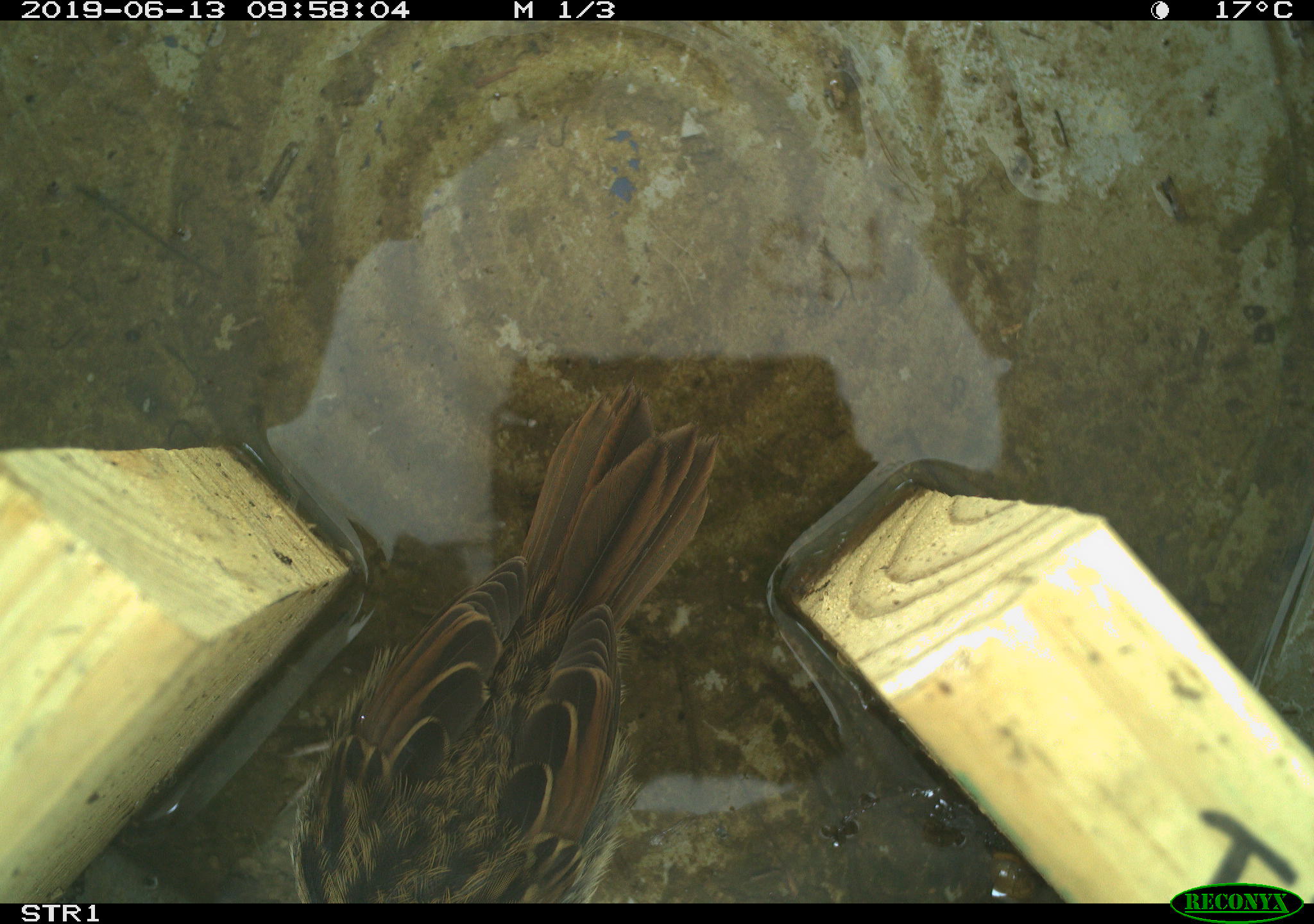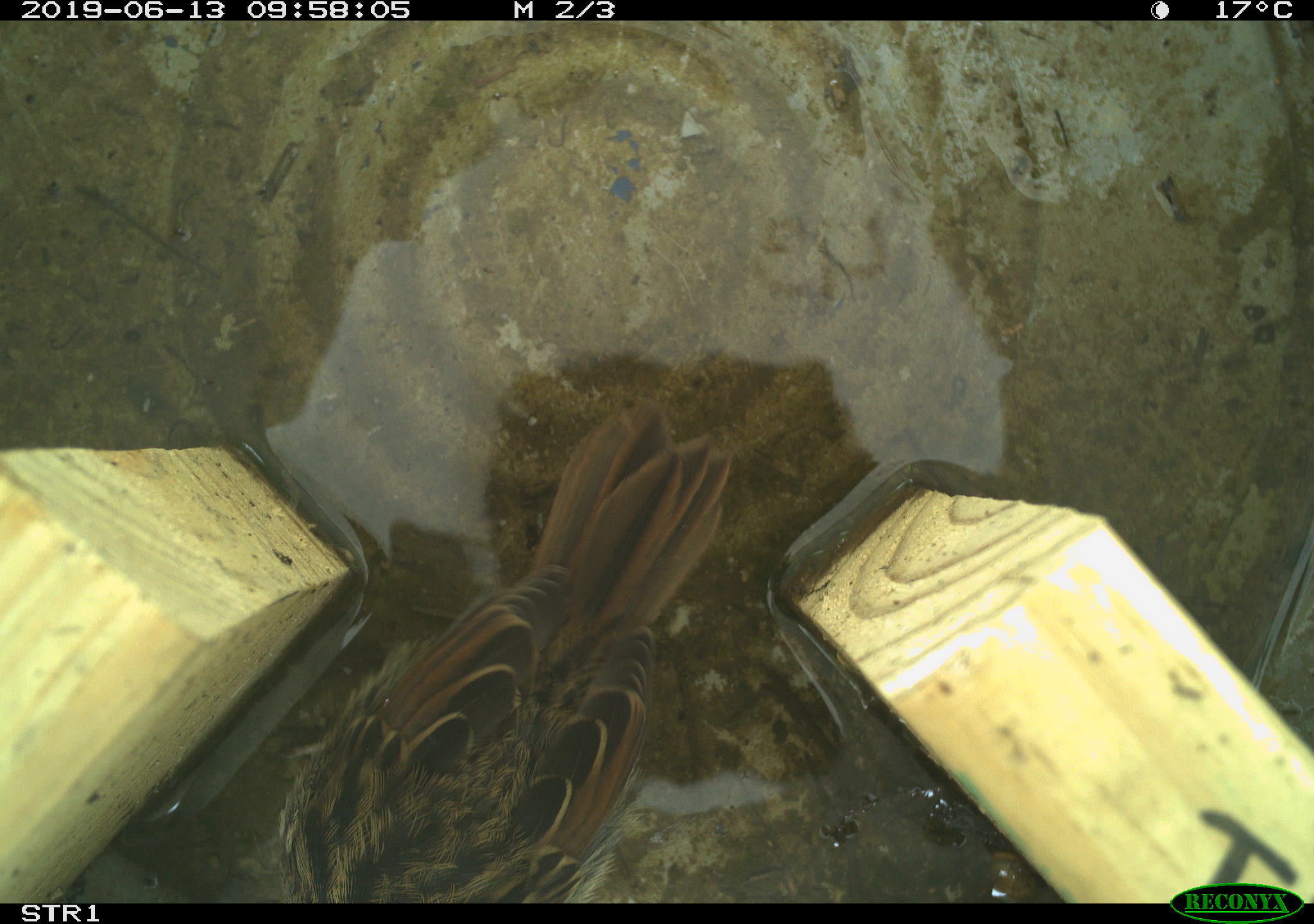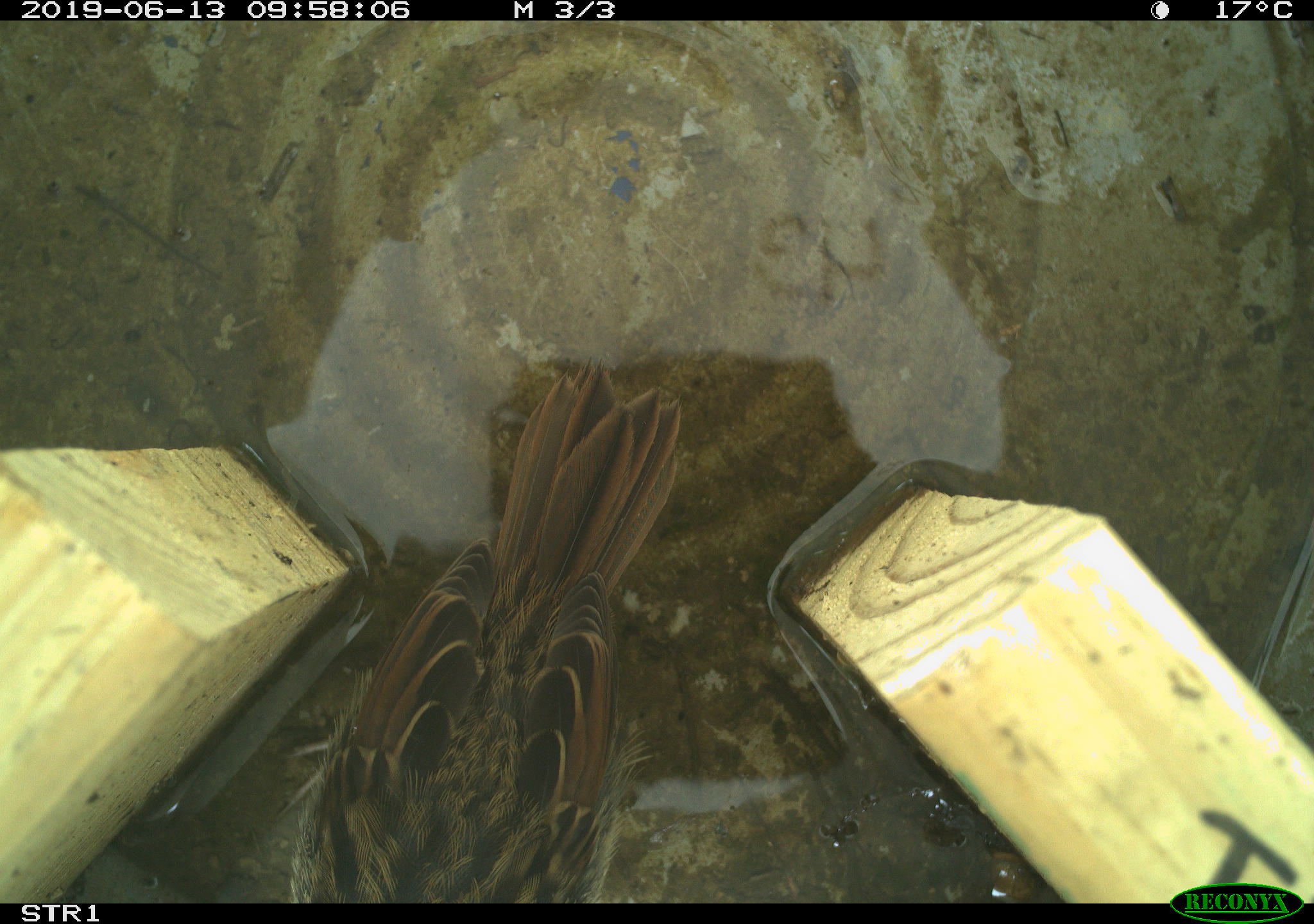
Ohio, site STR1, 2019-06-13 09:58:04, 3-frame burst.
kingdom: Animalia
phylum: Chordata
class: Aves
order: Passeriformes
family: Passerellidae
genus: Melospiza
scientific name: Melospiza melodia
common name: song sparrow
Song sparrow (Melospiza melodia).